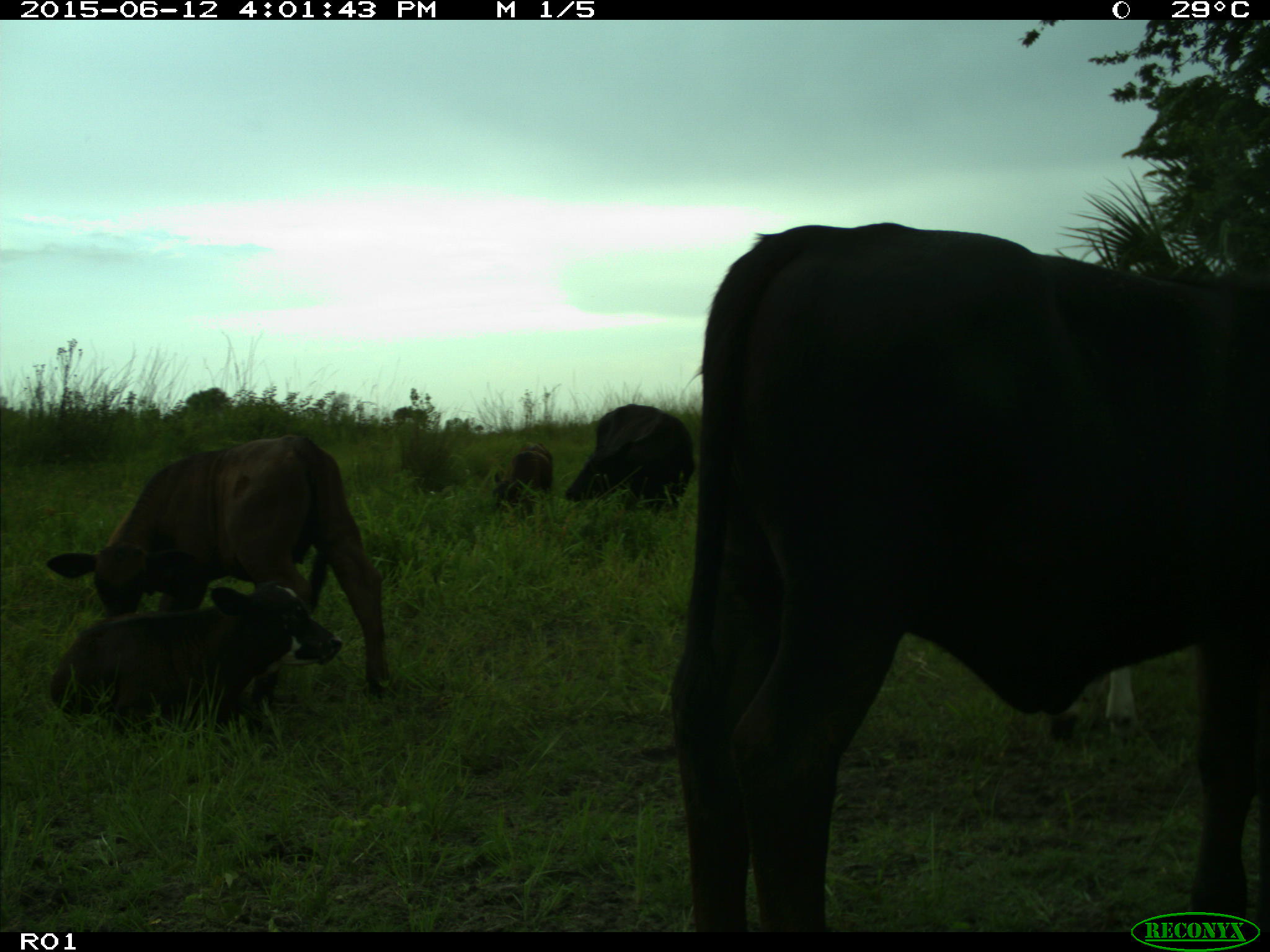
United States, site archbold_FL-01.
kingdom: Animalia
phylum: Chordata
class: Mammalia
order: Artiodactyla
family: Bovidae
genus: Bos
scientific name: Bos taurus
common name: domestic cow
Bos taurus (domestic cow).